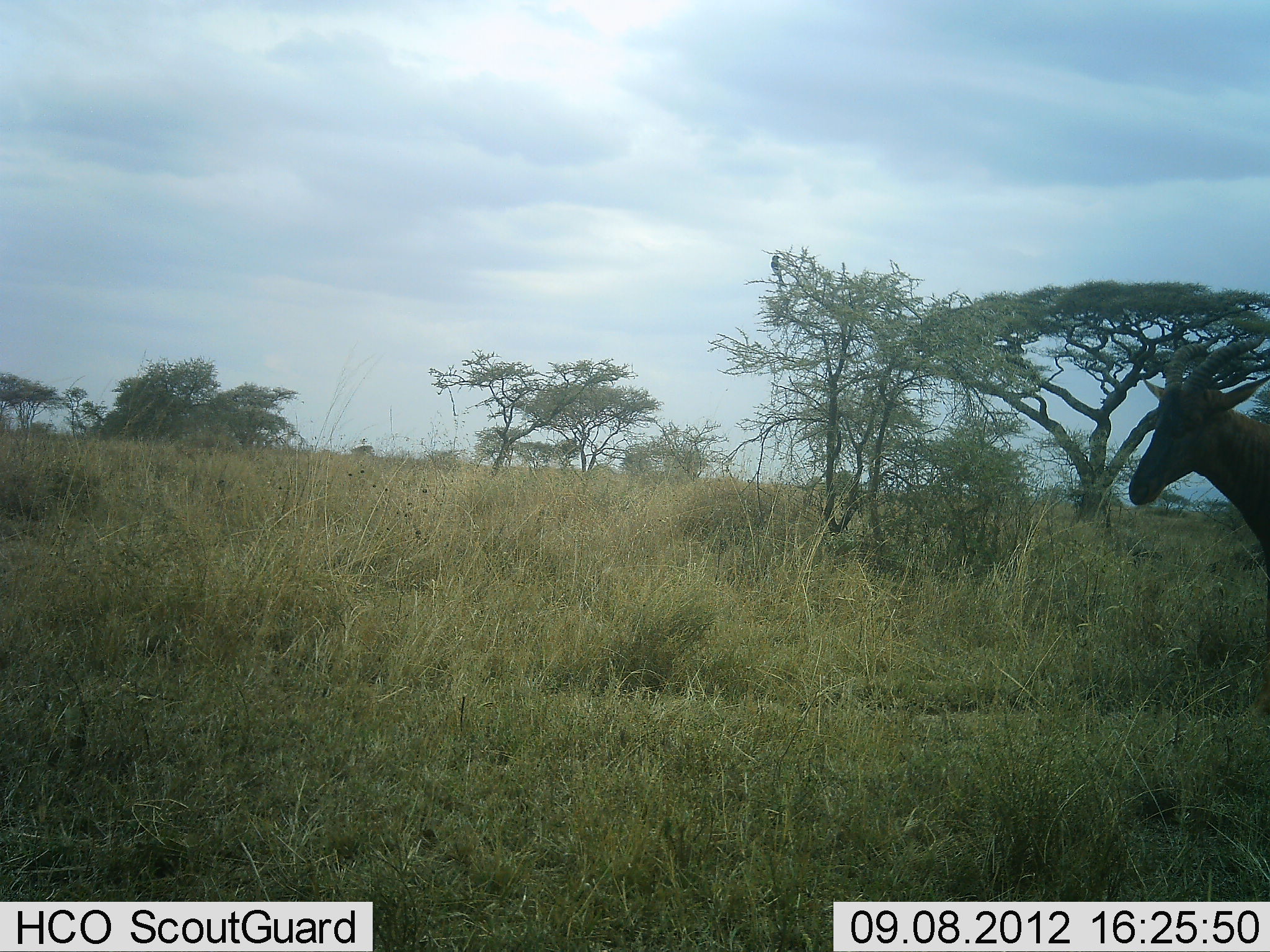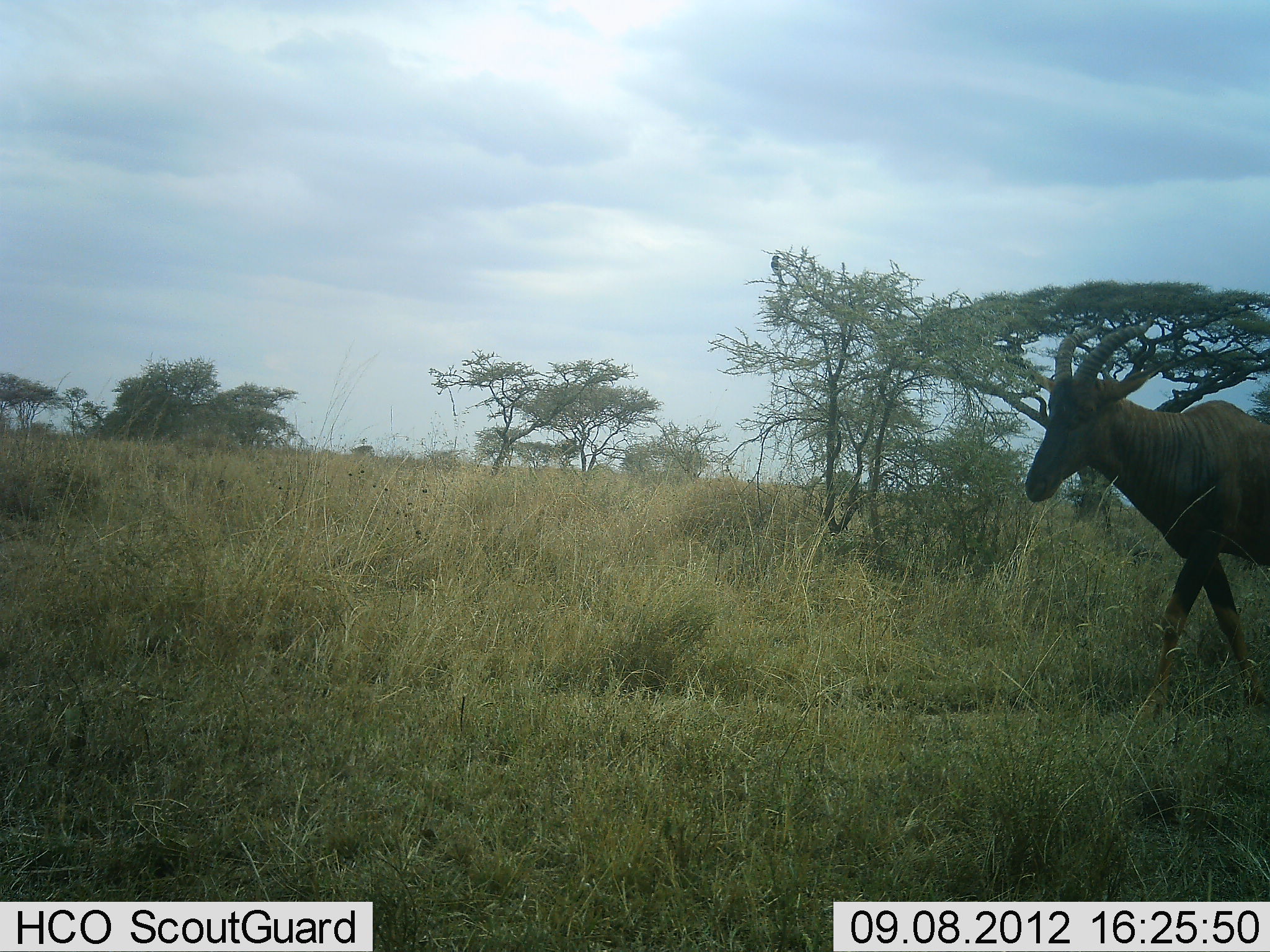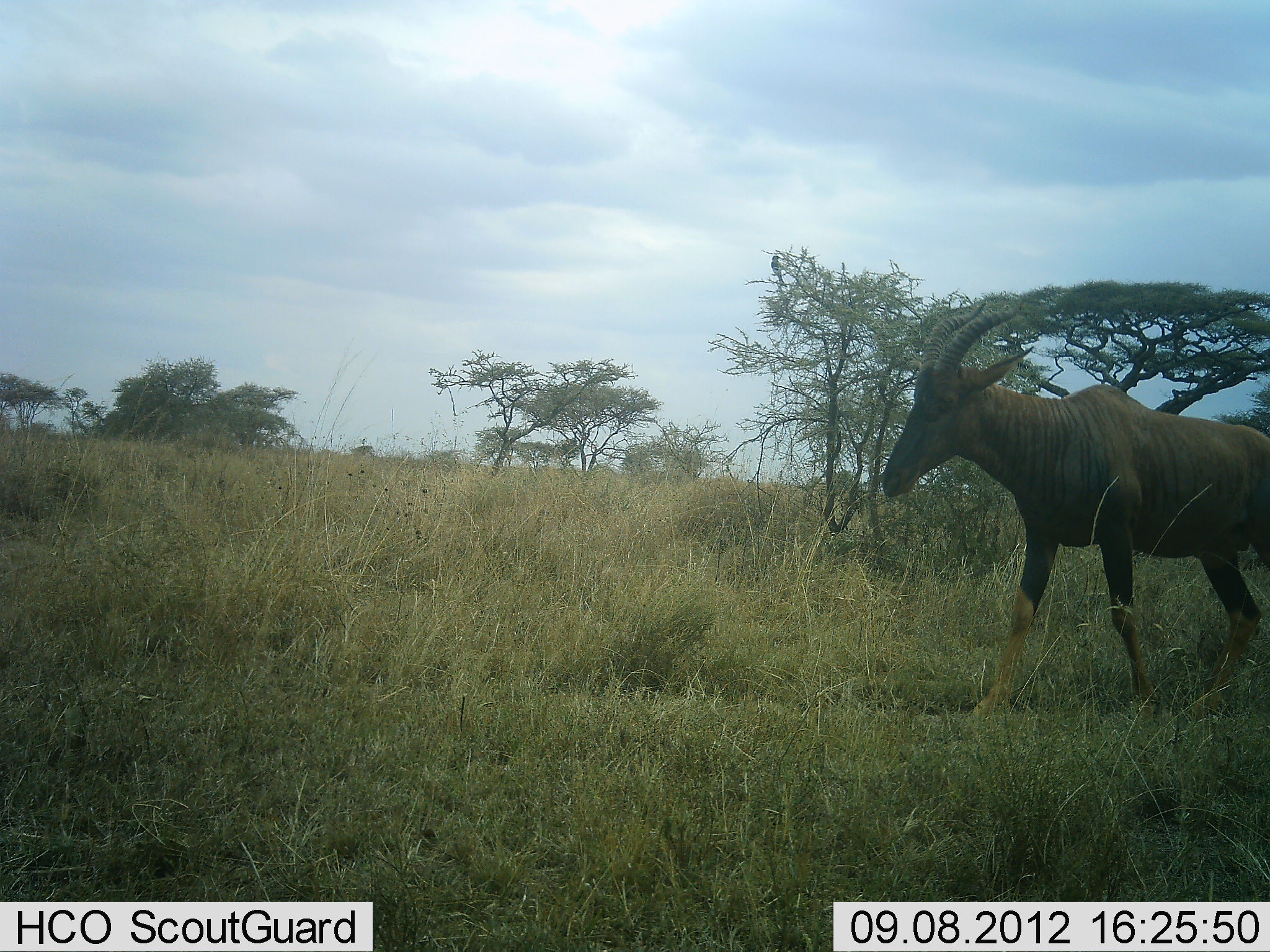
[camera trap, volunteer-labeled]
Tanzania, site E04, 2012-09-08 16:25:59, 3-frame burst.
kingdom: Animalia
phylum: Chordata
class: Mammalia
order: Artiodactyla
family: Bovidae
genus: Damaliscus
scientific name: Damaliscus lunatus jimela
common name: topi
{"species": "topi (Damaliscus lunatus jimela)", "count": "1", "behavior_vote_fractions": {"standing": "0%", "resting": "0%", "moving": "100%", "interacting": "0%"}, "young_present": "0%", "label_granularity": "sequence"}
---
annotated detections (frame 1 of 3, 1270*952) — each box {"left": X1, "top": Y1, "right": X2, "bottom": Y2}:
animal: {"left": 1127, "top": 333, "right": 1270, "bottom": 601}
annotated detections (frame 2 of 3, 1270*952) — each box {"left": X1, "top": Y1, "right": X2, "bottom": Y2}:
animal: {"left": 1021, "top": 313, "right": 1270, "bottom": 721}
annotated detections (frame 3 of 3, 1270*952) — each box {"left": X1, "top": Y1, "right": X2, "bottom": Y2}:
animal: {"left": 879, "top": 301, "right": 1270, "bottom": 721}